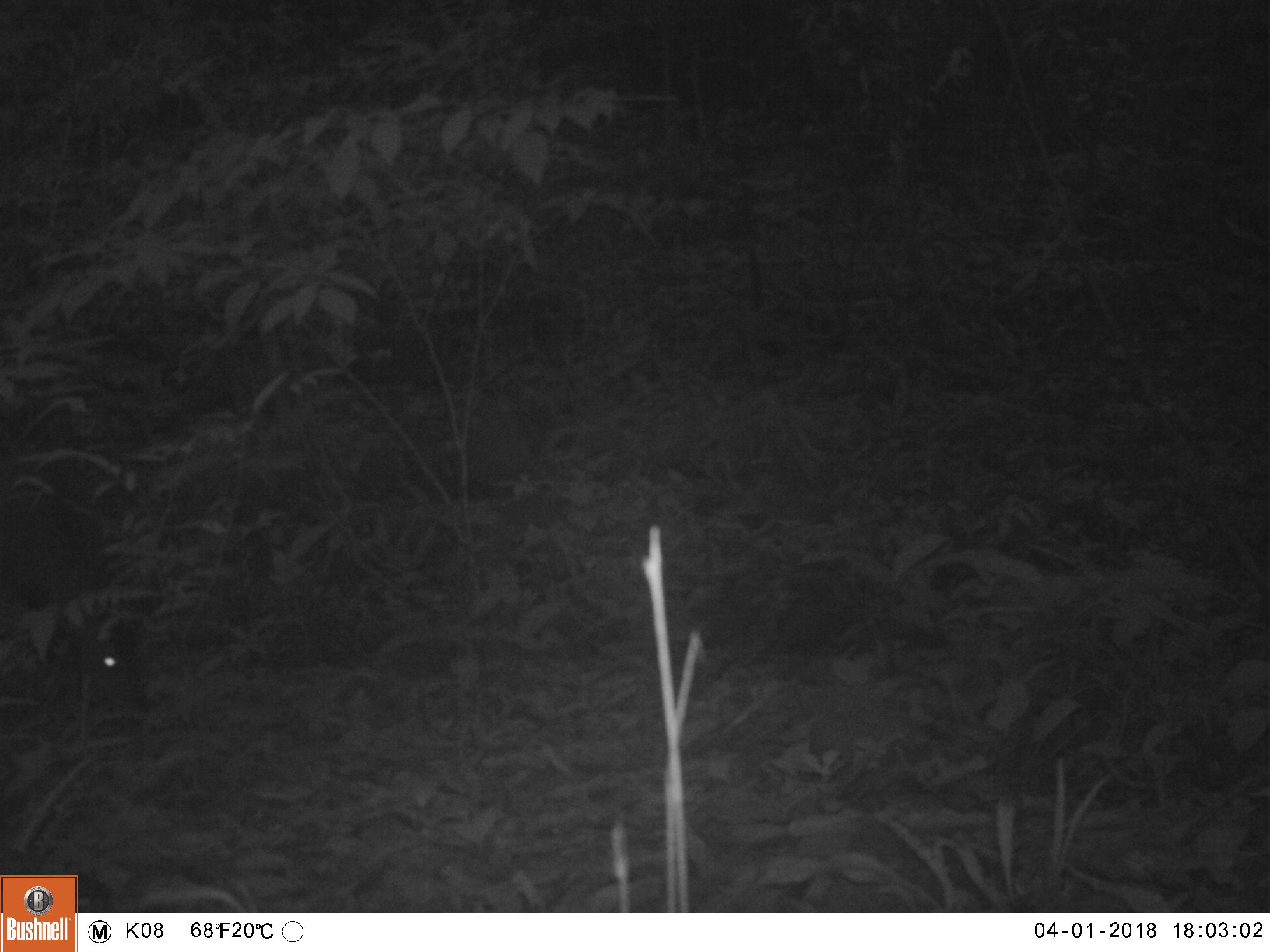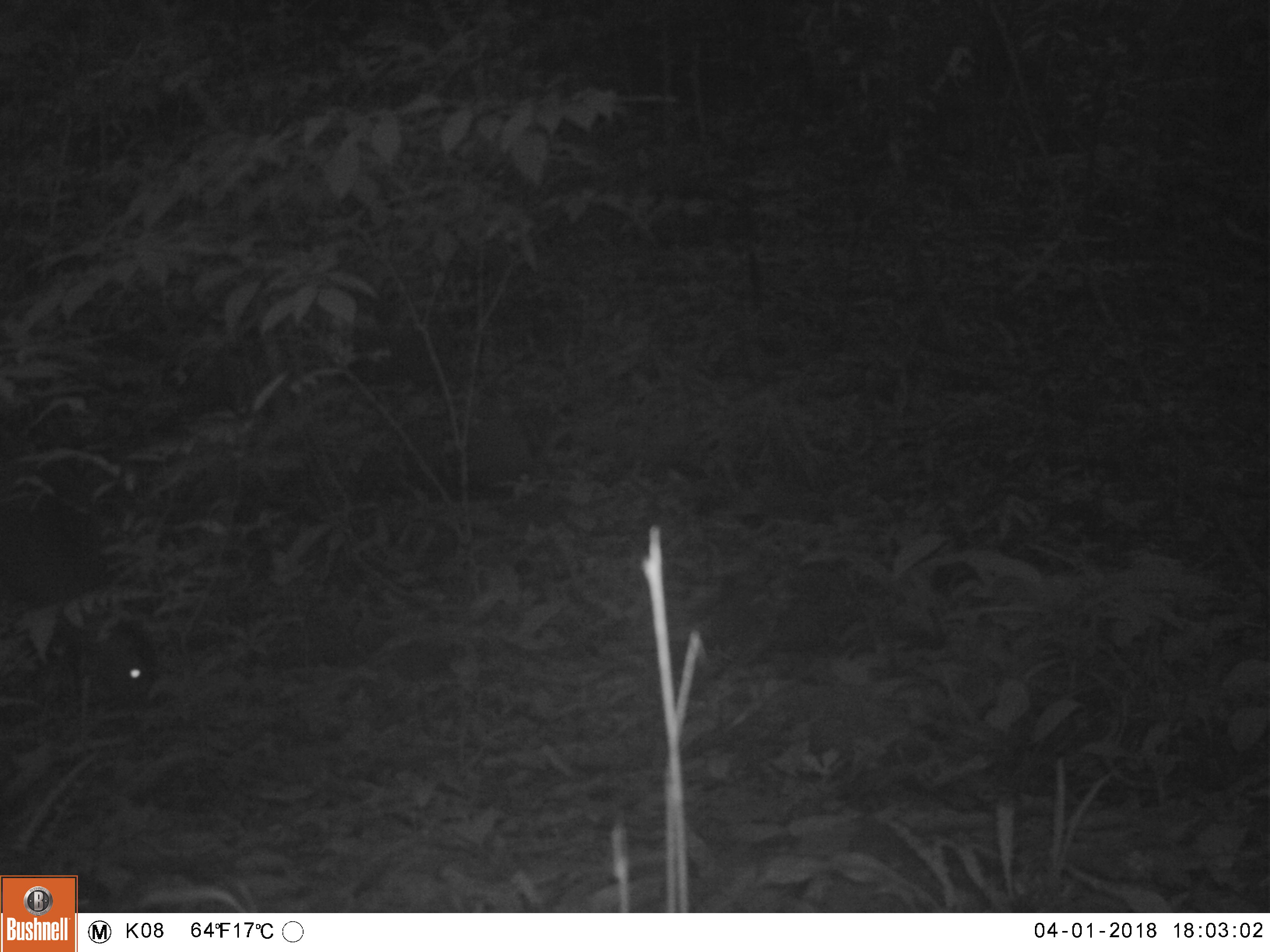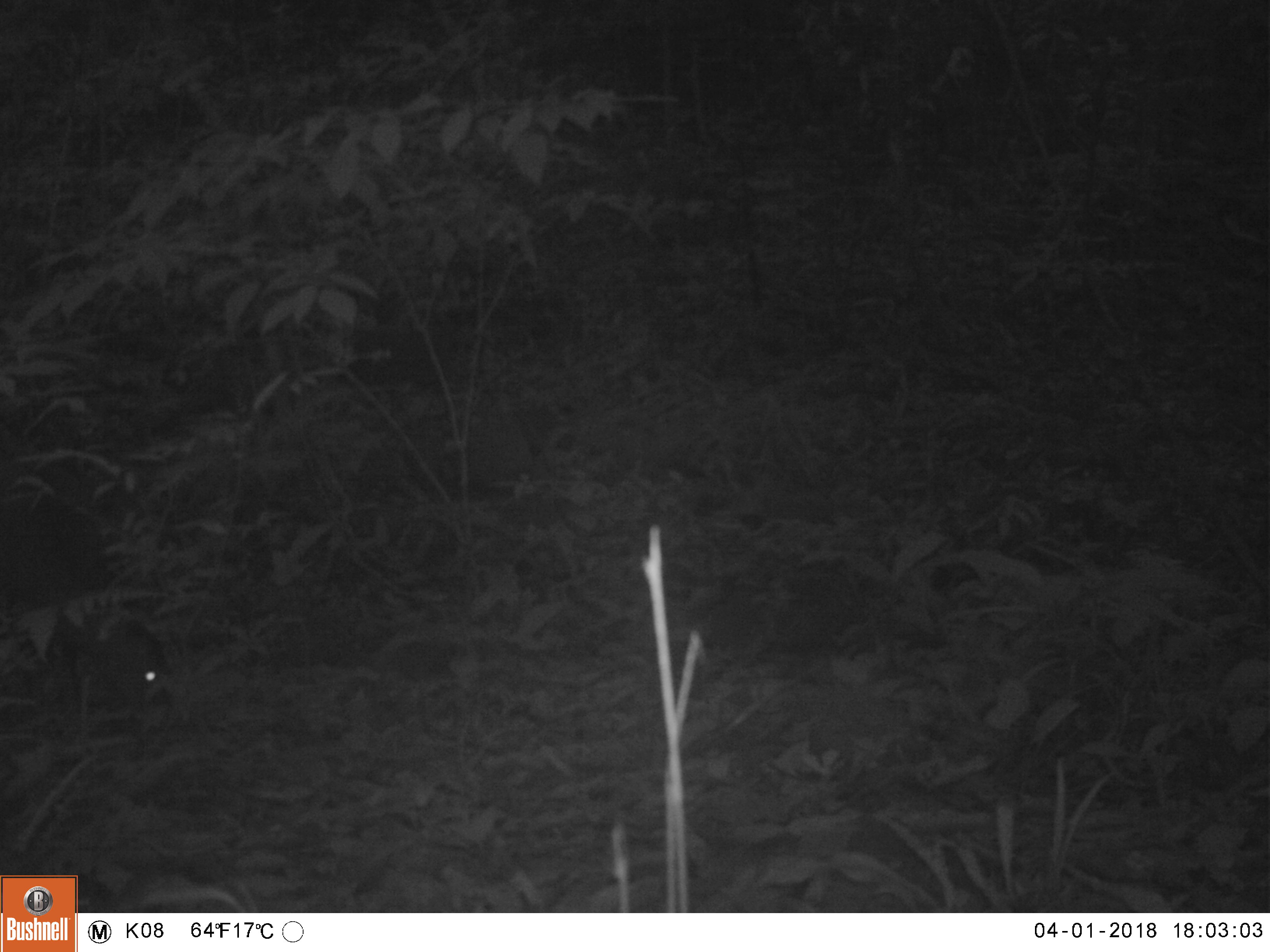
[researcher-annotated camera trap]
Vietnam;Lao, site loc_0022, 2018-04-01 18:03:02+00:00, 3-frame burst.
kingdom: Animalia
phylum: Chordata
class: Mammalia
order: Artiodactyla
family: Cervidae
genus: Muntiacus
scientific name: Muntiacus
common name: muntjacs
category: unidentified muntjac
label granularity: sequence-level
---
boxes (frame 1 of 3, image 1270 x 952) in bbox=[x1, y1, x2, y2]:
unidentified muntjac: bbox=[0, 490, 151, 716]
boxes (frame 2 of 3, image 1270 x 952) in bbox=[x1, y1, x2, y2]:
unidentified muntjac: bbox=[0, 502, 152, 700]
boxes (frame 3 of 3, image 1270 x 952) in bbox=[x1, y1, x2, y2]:
unidentified muntjac: bbox=[0, 483, 169, 711]